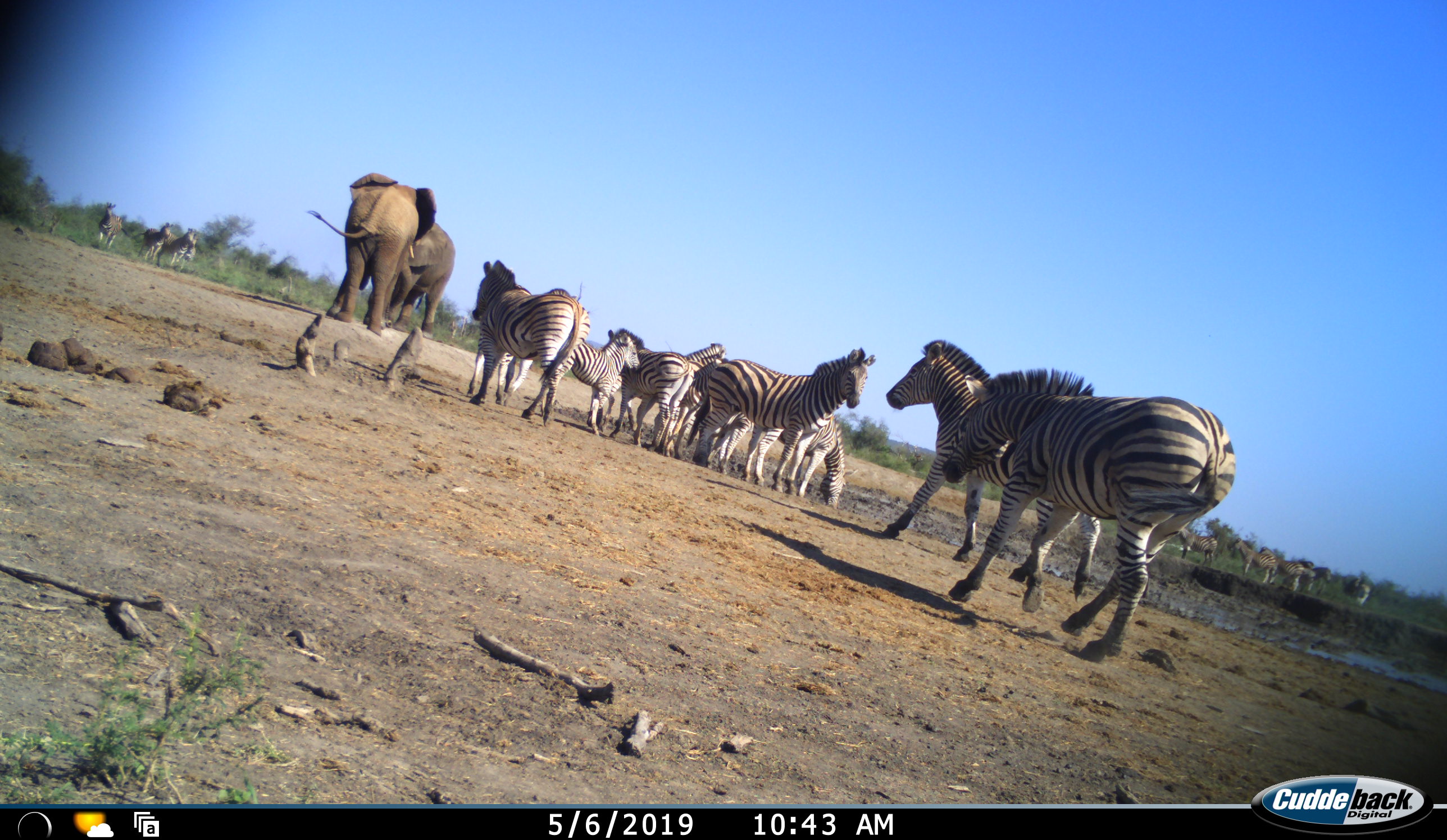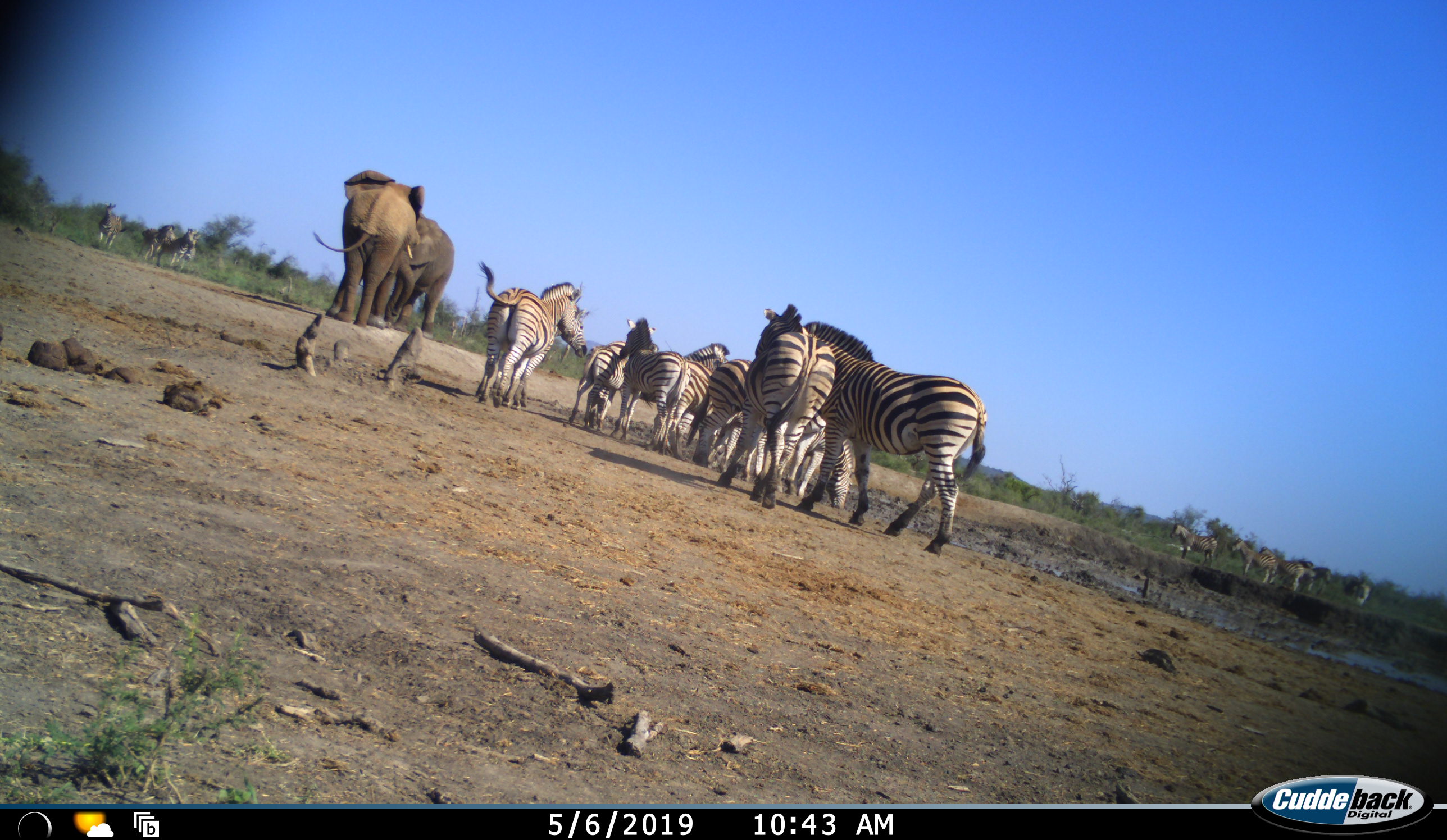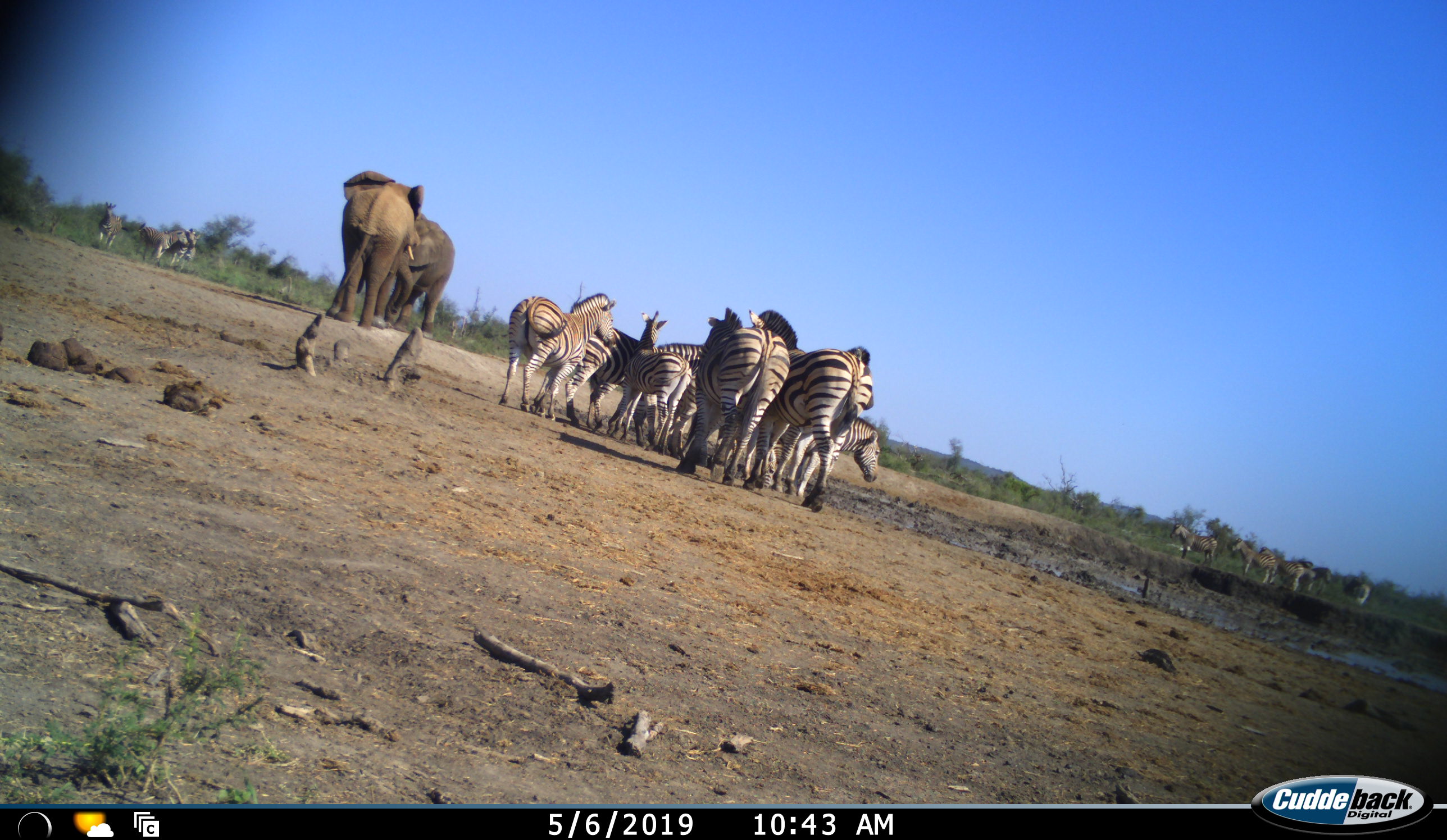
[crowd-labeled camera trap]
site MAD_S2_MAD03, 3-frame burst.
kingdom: Animalia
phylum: Chordata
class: Mammalia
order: Proboscidea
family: Elephantidae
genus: Loxodonta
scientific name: Loxodonta africana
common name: african bush elephant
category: elephant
Elephant (african bush elephant) (Loxodonta africana), count 2. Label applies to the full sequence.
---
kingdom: Animalia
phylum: Chordata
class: Mammalia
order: Perissodactyla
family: Equidae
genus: Equus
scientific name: Equus quagga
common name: plains zebra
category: zebraplains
Zebraplains (plains zebra) (Equus quagga), count 11-50. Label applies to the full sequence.